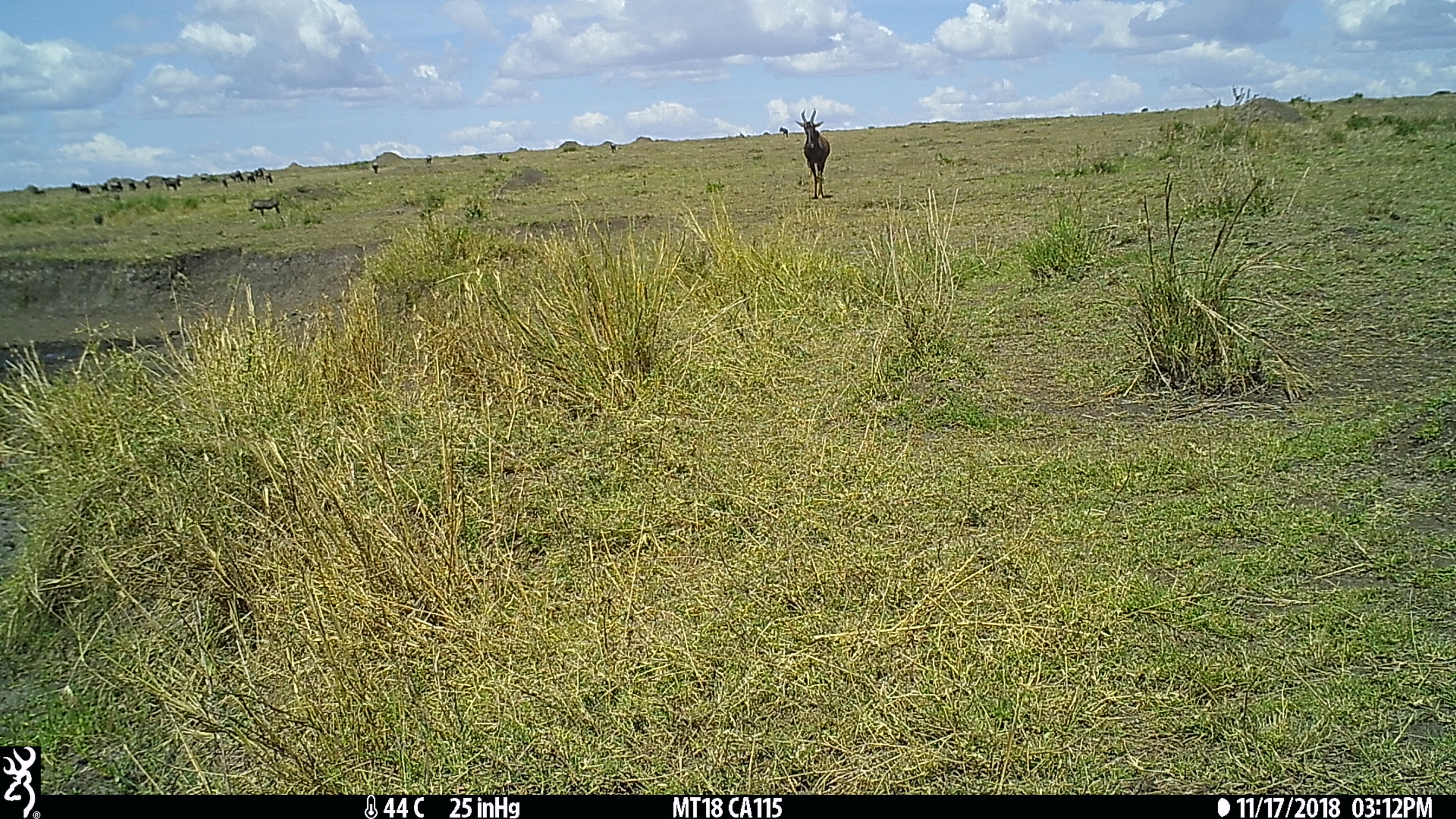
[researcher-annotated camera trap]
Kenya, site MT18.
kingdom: Animalia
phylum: Chordata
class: Mammalia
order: Artiodactyla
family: Bovidae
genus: Damaliscus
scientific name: Damaliscus lunatus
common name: topi